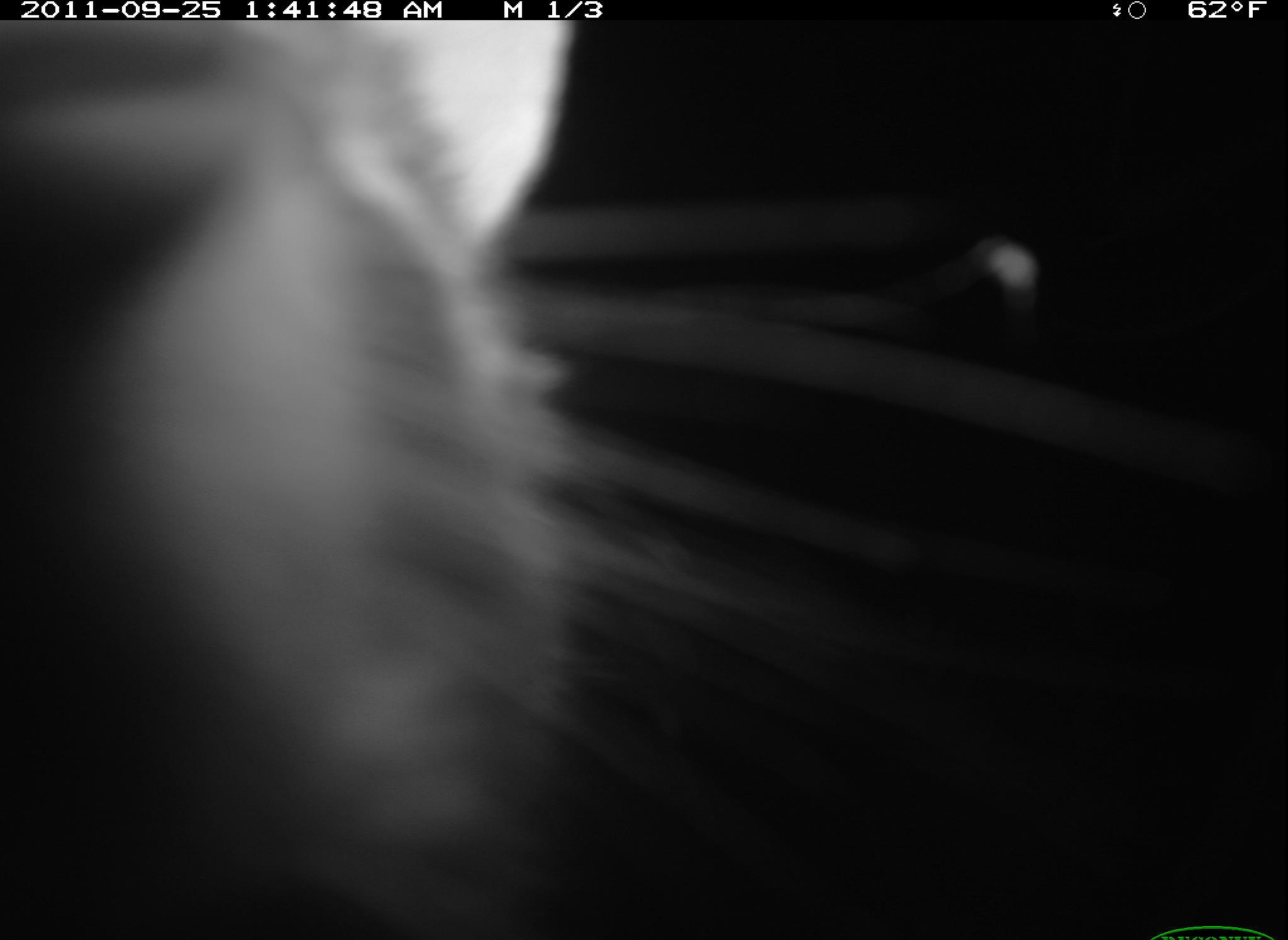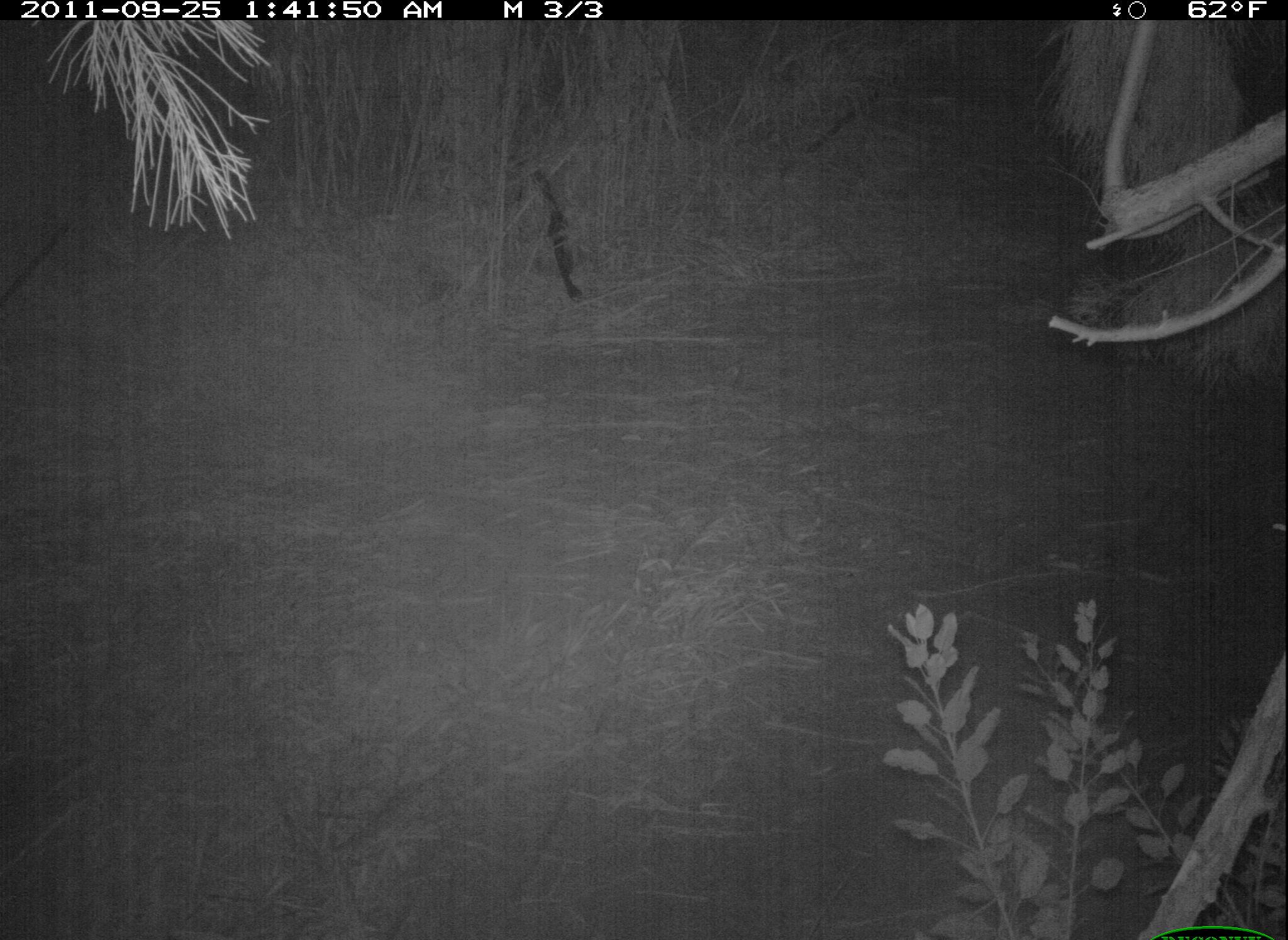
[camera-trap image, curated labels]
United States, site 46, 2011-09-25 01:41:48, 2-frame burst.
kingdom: Animalia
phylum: Chordata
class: Mammalia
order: Carnivora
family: Procyonidae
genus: Procyon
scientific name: Procyon lotor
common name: raccoon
Raccoon (Procyon lotor).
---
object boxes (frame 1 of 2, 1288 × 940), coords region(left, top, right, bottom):
raccoon: region(3, 18, 763, 937)